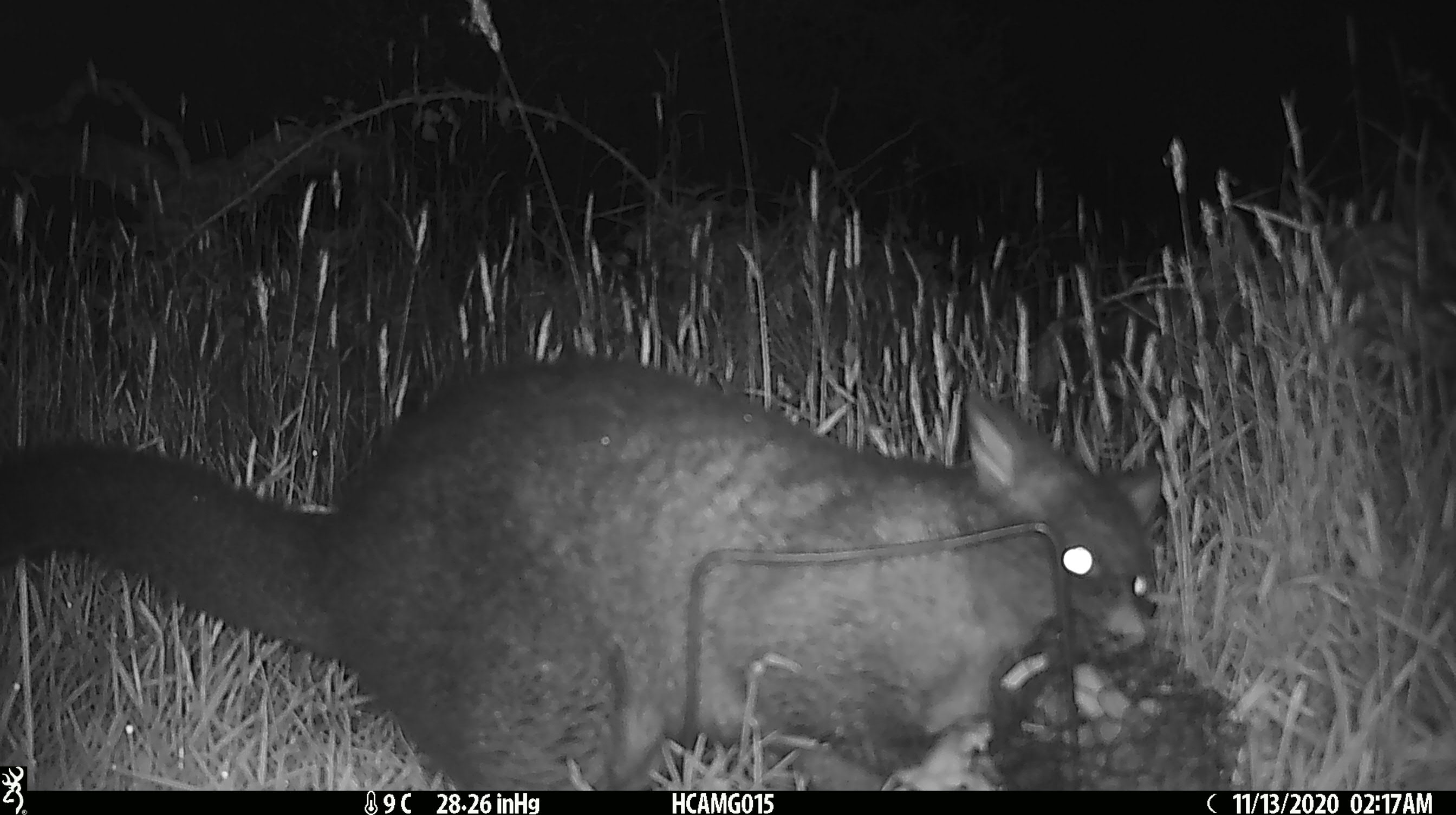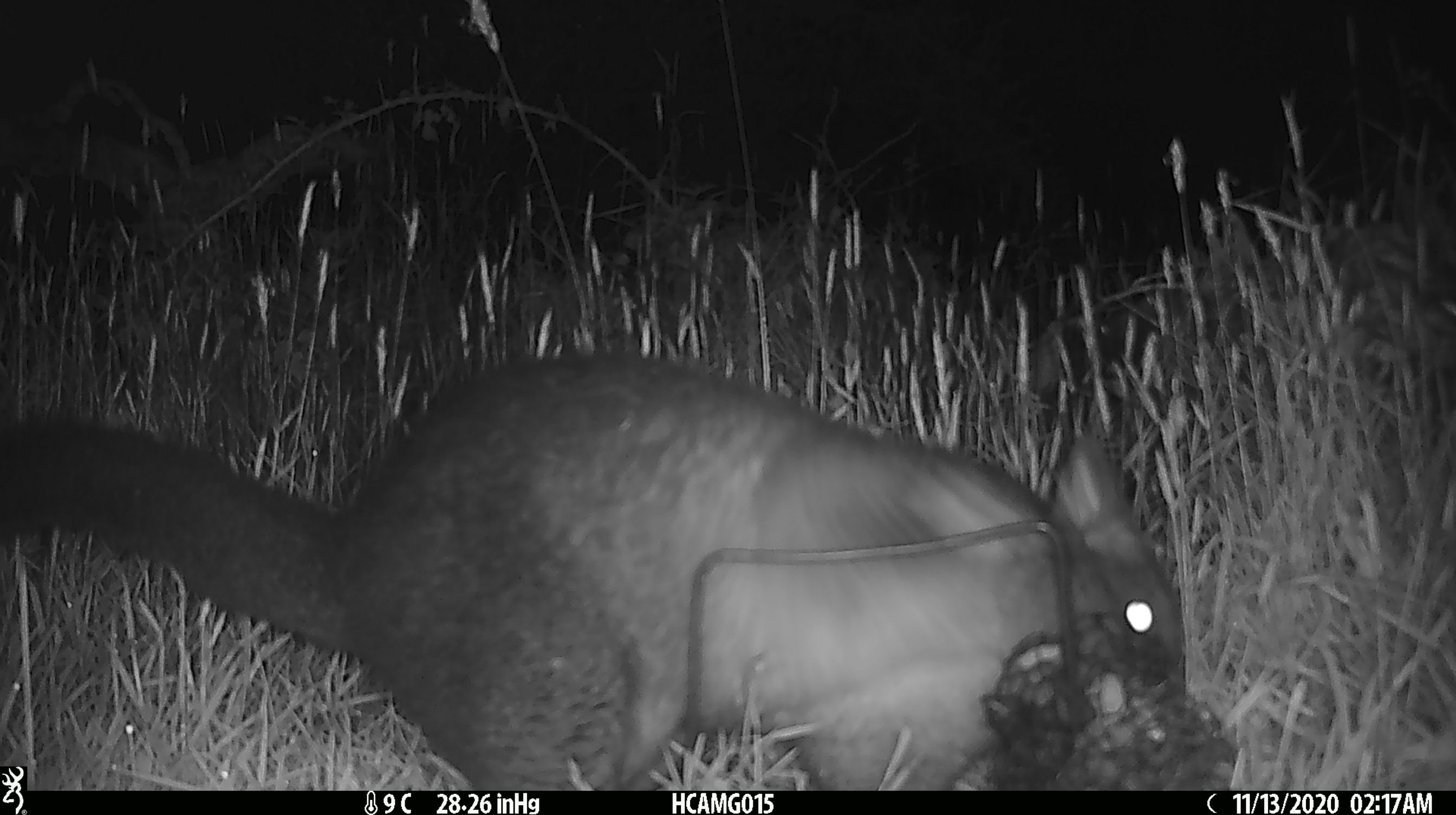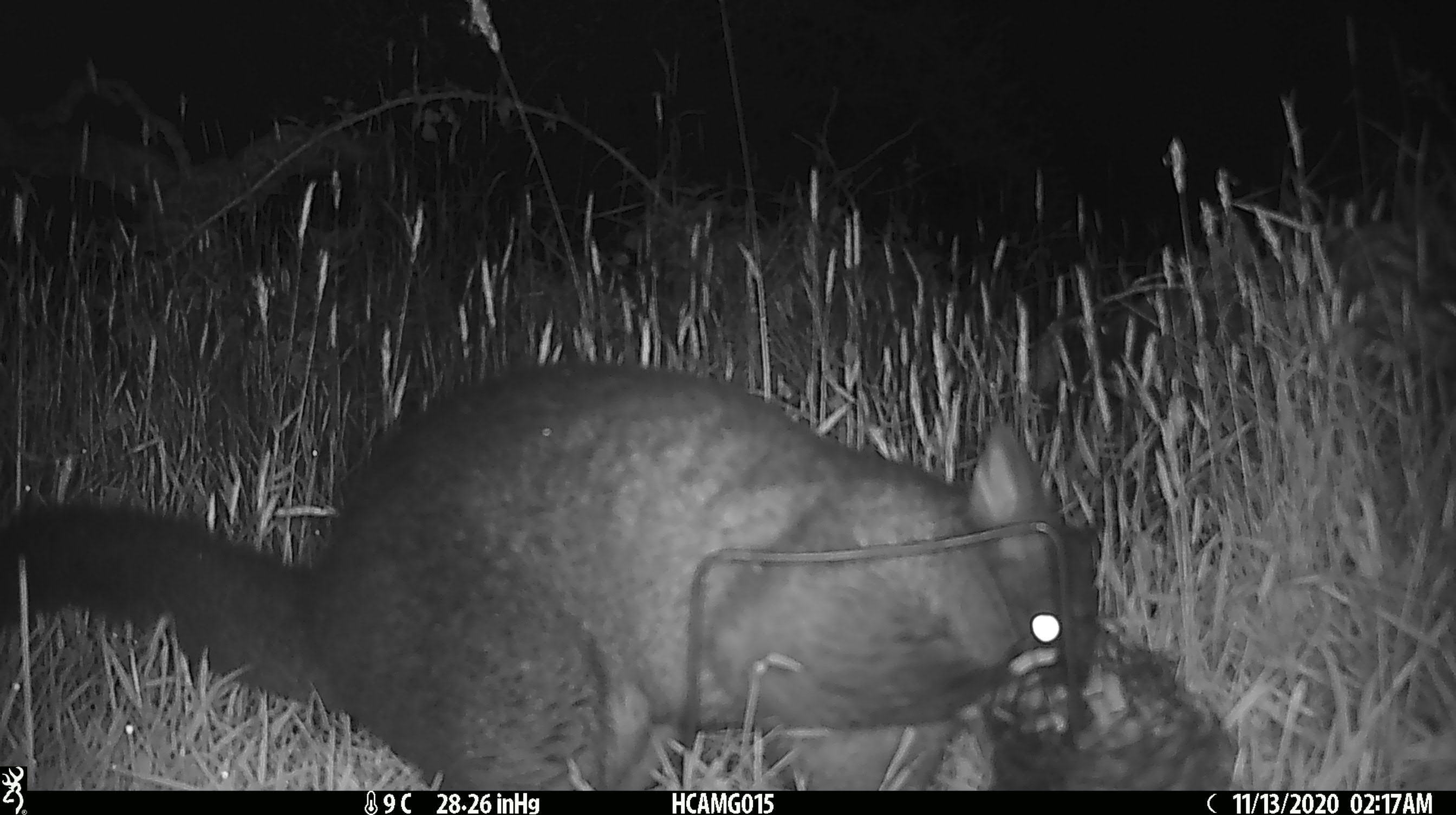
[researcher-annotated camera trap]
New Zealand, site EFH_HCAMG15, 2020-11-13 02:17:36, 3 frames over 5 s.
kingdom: Animalia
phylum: Chordata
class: Mammalia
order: Diprotodontia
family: Phalangeridae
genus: Trichosurus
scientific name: Trichosurus vulpecula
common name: common brushtail possum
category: possum